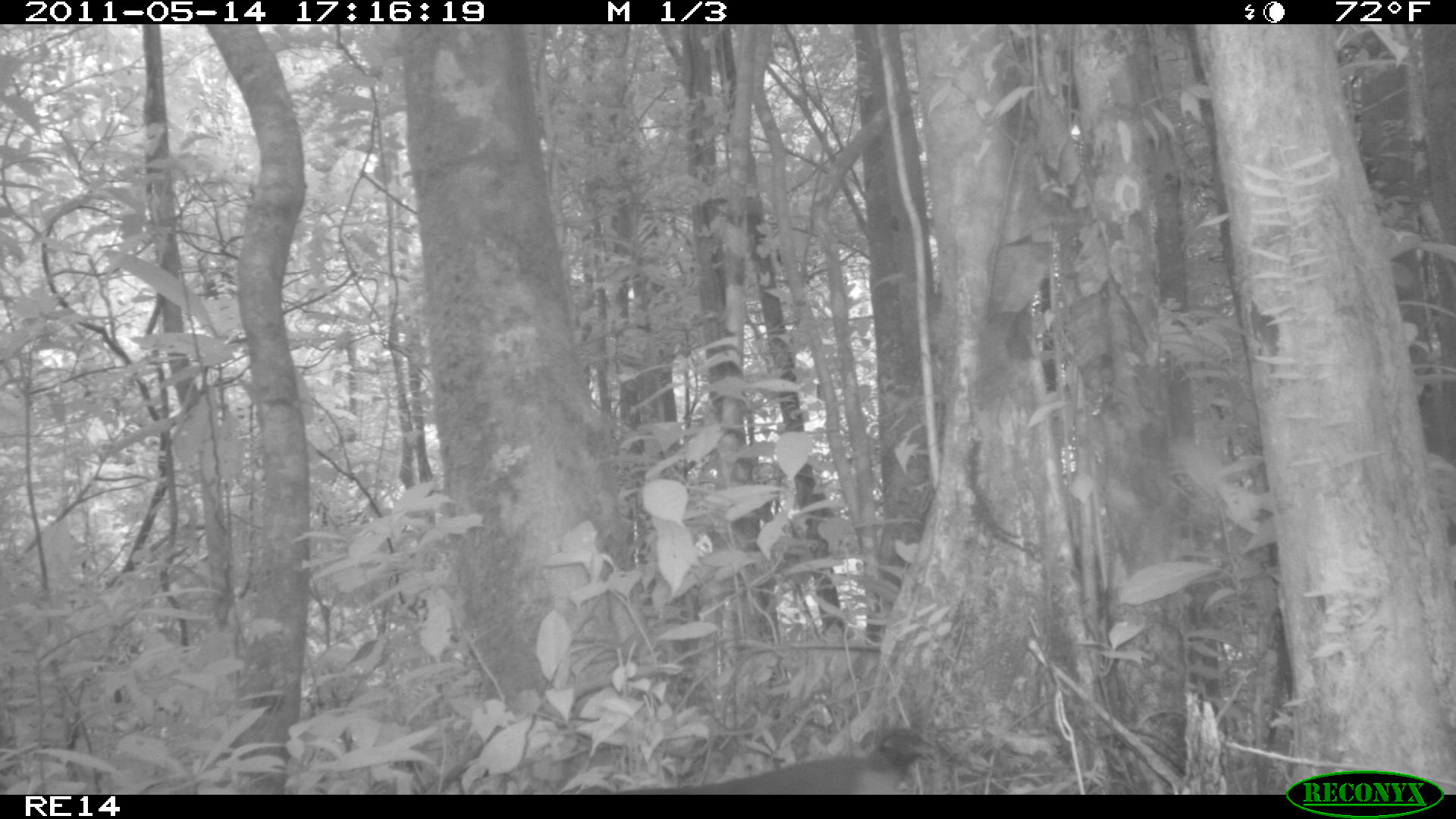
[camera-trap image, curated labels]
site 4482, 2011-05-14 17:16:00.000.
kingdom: Animalia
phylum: Chordata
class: Aves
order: Cuculiformes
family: Cuculidae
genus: Coua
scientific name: Coua serriana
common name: red-breasted coua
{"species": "Coua serriana (red-breasted coua)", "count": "1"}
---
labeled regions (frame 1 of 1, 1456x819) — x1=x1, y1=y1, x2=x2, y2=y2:
coua serriana: x1=664, y1=721, x2=941, y2=790